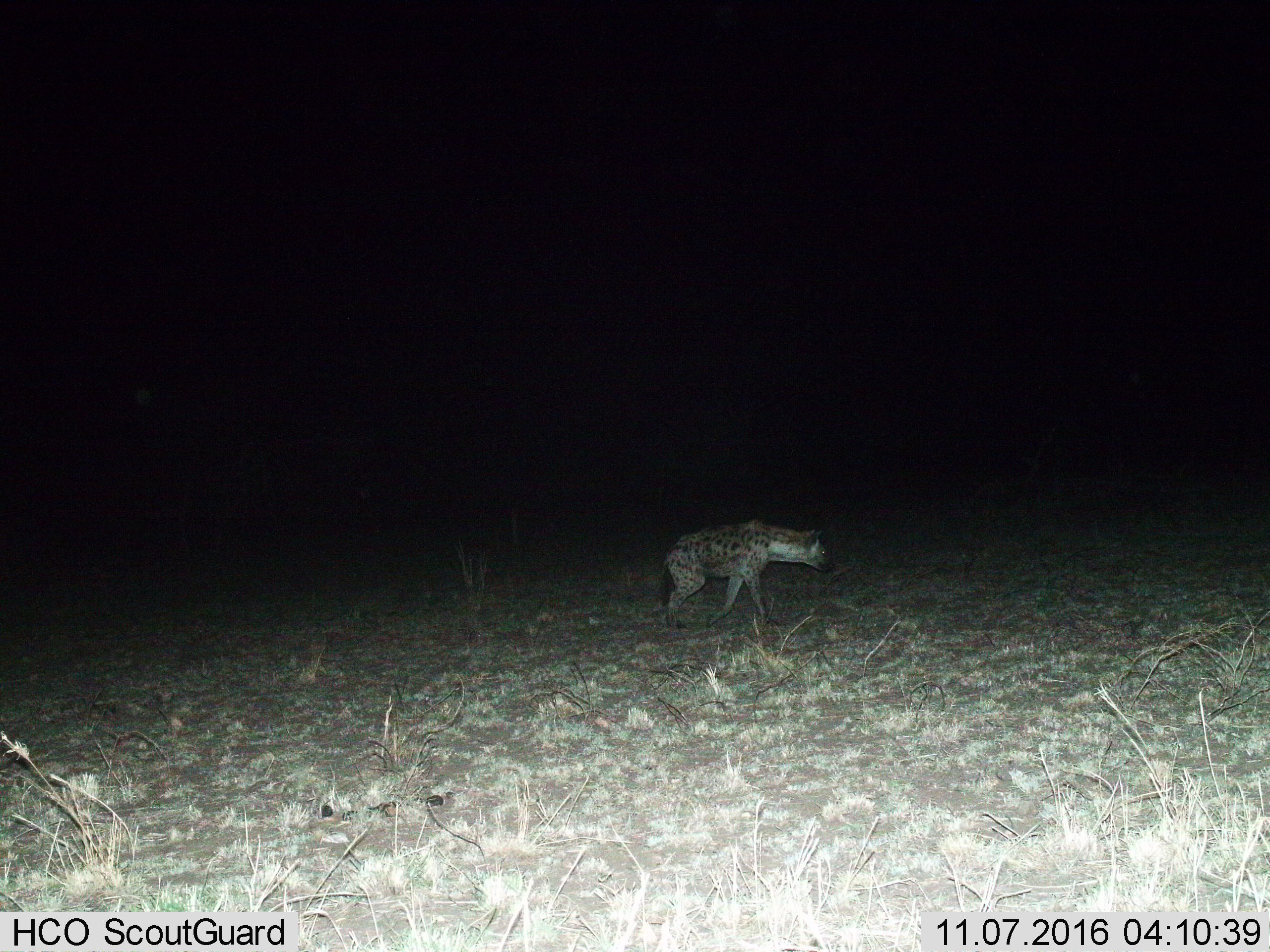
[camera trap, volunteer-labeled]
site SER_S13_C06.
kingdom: Animalia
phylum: Chordata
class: Mammalia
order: Carnivora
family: Hyaenidae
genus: Crocuta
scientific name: Crocuta crocuta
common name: spotted hyena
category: hyenaspotted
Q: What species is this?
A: Hyenaspotted (spotted hyena) (Crocuta crocuta).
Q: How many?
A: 1.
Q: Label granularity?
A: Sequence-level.